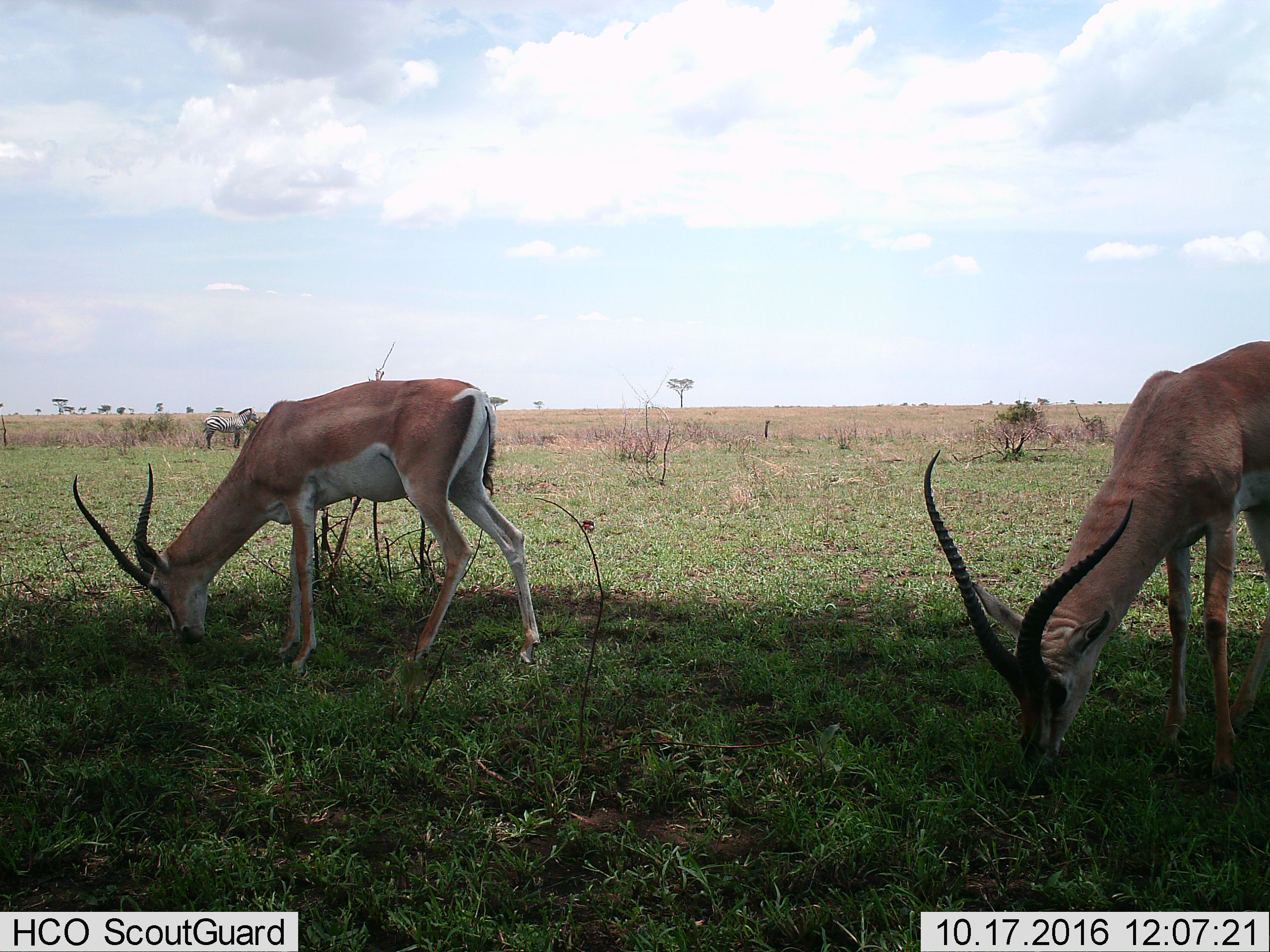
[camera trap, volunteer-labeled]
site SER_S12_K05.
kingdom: Animalia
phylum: Chordata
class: Mammalia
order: Artiodactyla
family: Bovidae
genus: Nanger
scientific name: Nanger granti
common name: grant's gazelle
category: gazellegrants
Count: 2.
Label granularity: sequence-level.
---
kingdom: Animalia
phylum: Chordata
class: Mammalia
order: Perissodactyla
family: Equidae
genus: Equus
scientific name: Equus quagga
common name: plains zebra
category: zebraplains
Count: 1.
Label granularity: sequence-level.